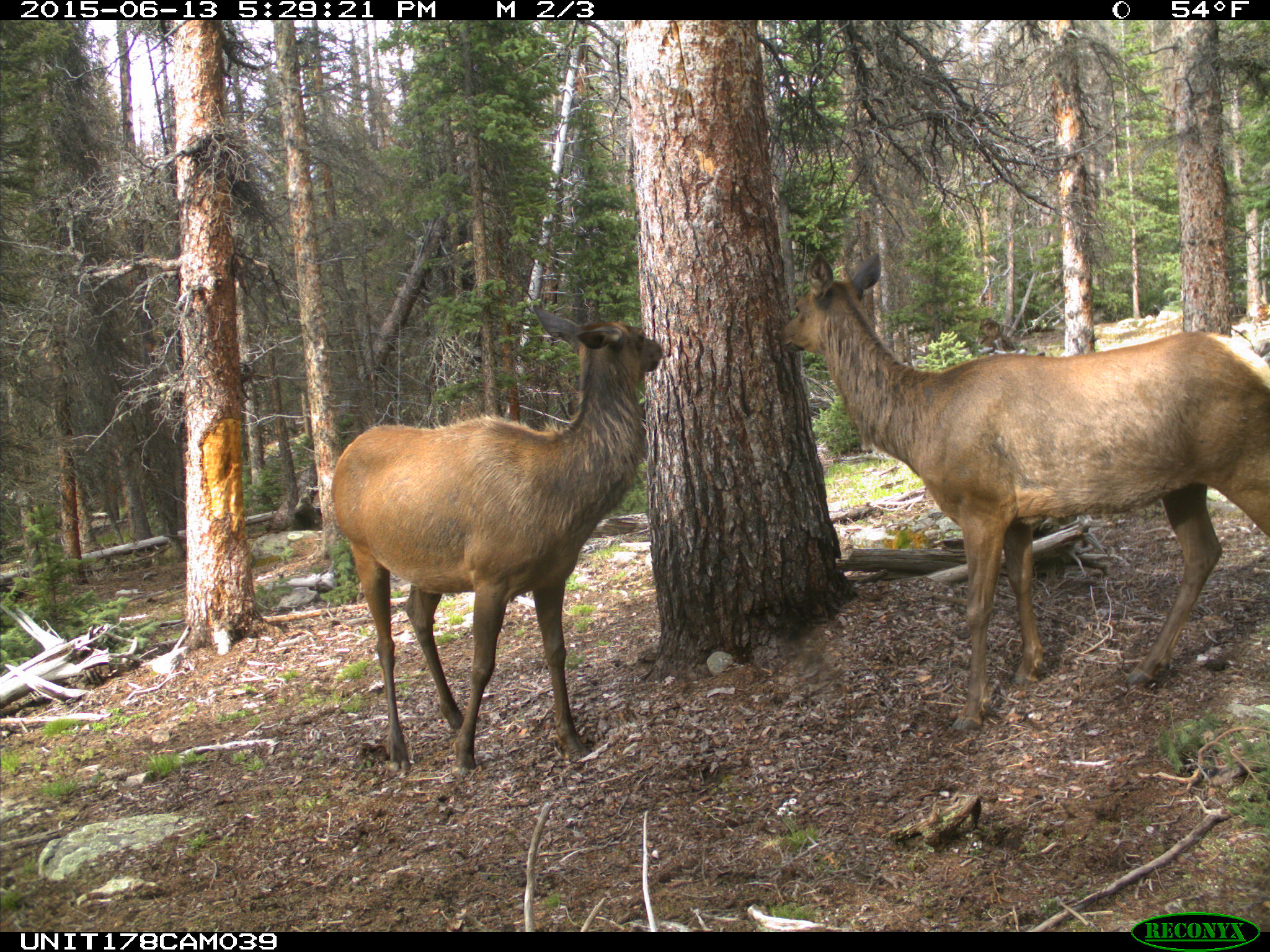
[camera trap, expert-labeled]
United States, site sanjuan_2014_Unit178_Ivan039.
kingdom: Animalia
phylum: Chordata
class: Mammalia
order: Artiodactyla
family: Cervidae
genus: Cervus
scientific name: Cervus elaphus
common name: red deer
Cervus elaphus (red deer).